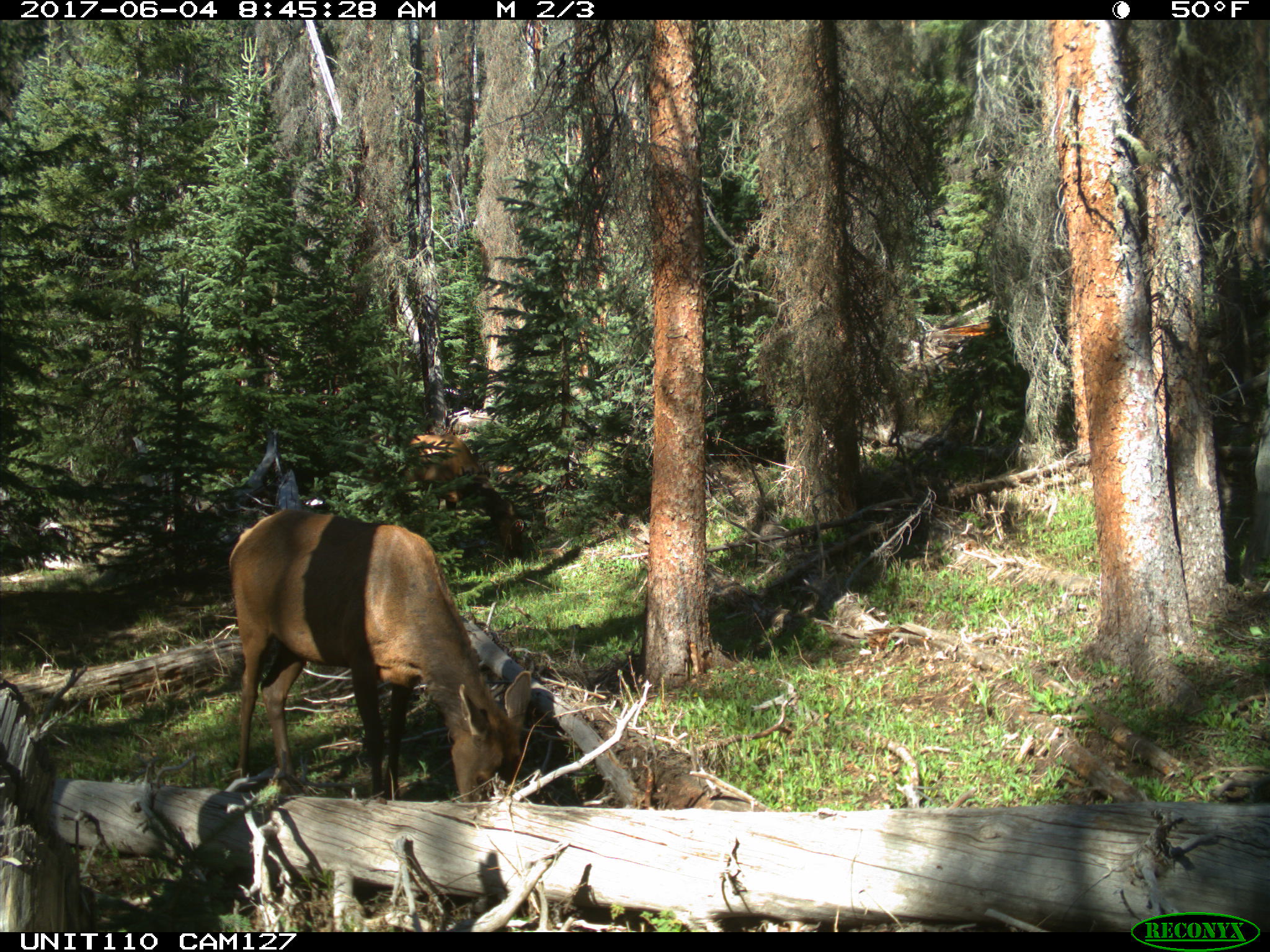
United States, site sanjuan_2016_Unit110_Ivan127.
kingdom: Animalia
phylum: Chordata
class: Mammalia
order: Artiodactyla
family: Cervidae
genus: Cervus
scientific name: Cervus elaphus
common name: red deer